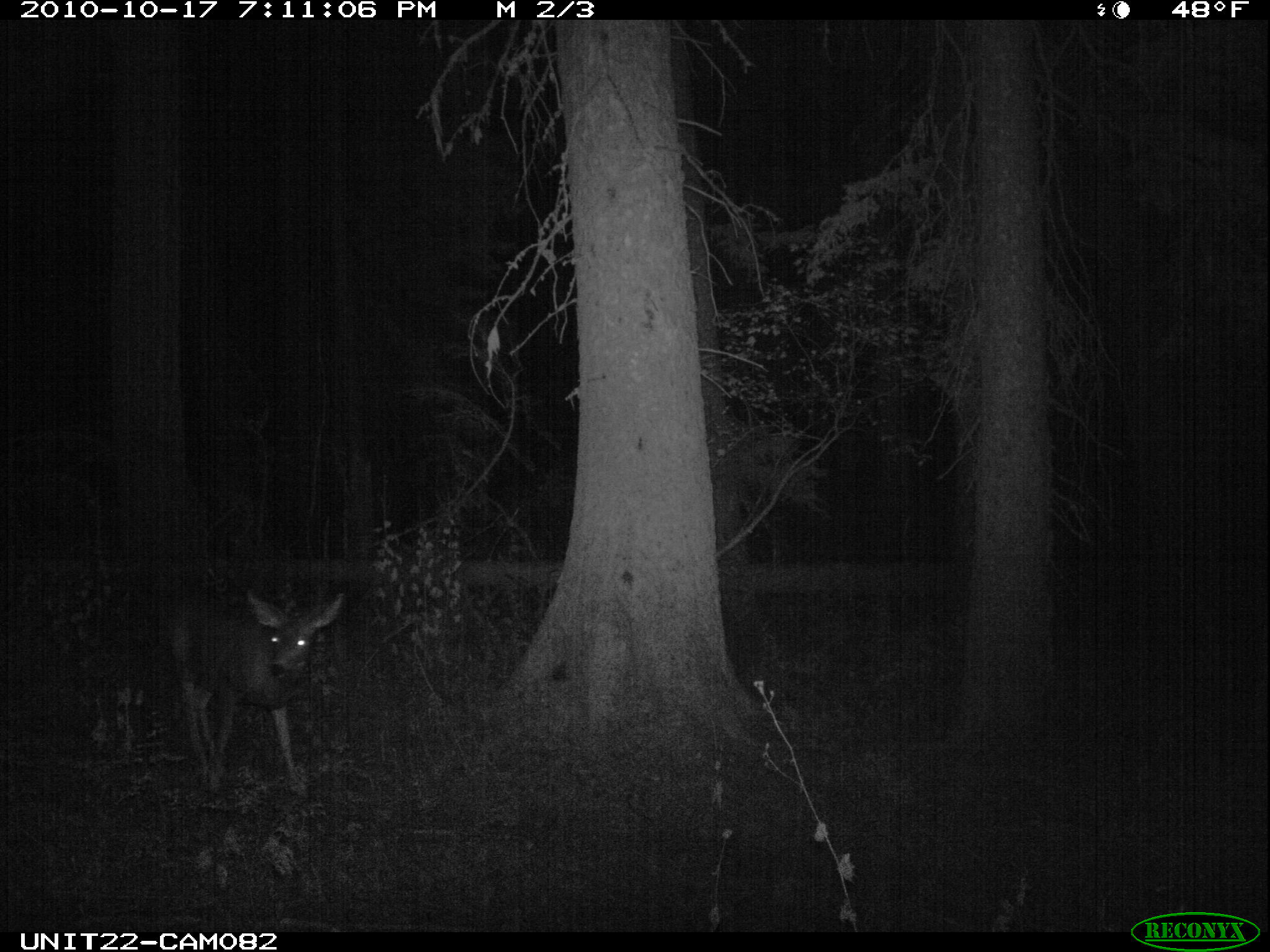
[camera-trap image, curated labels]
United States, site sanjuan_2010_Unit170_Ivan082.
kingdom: Animalia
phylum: Chordata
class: Mammalia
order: Artiodactyla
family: Cervidae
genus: Odocoileus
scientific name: Odocoileus hemionus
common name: mule deer